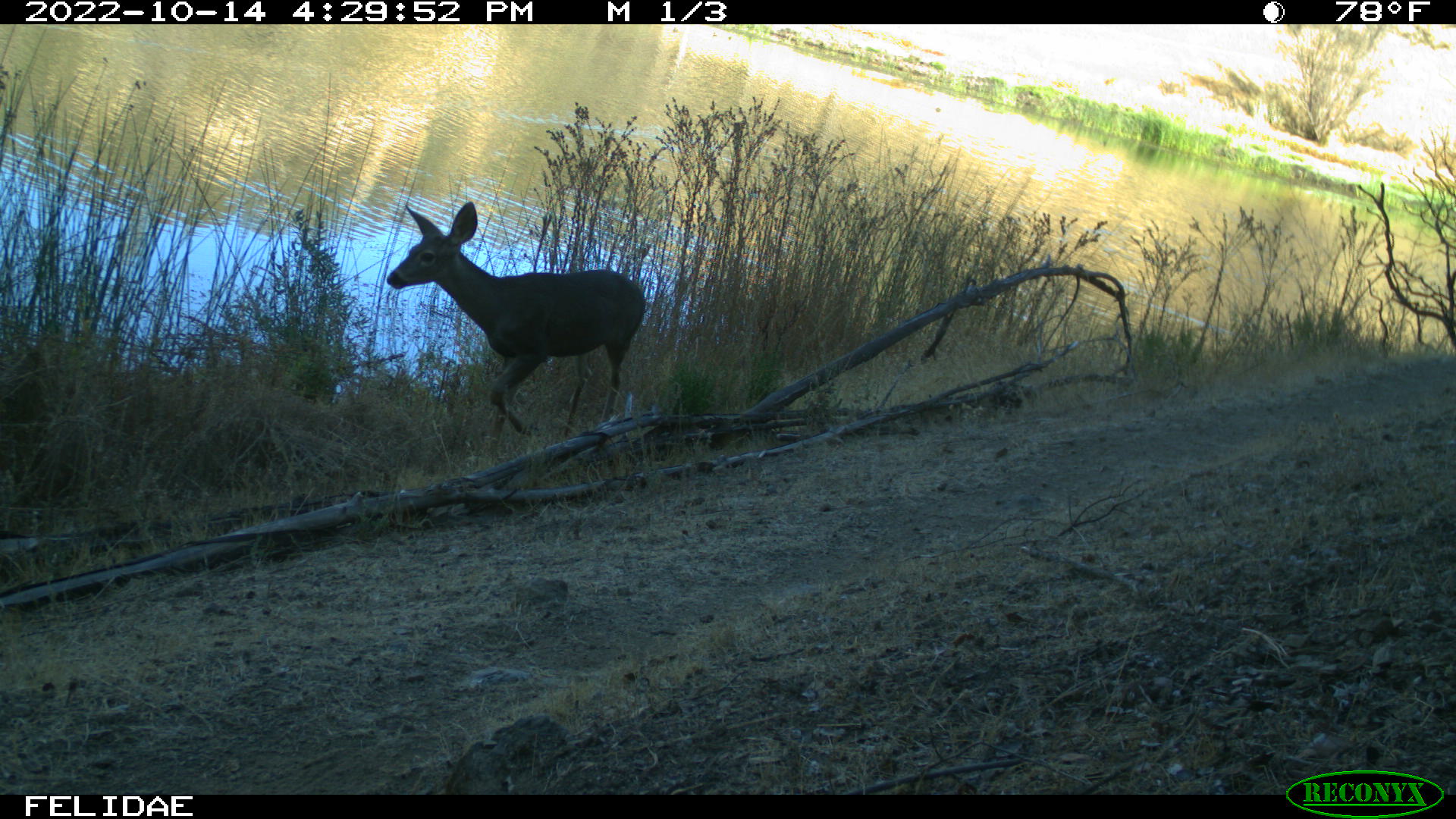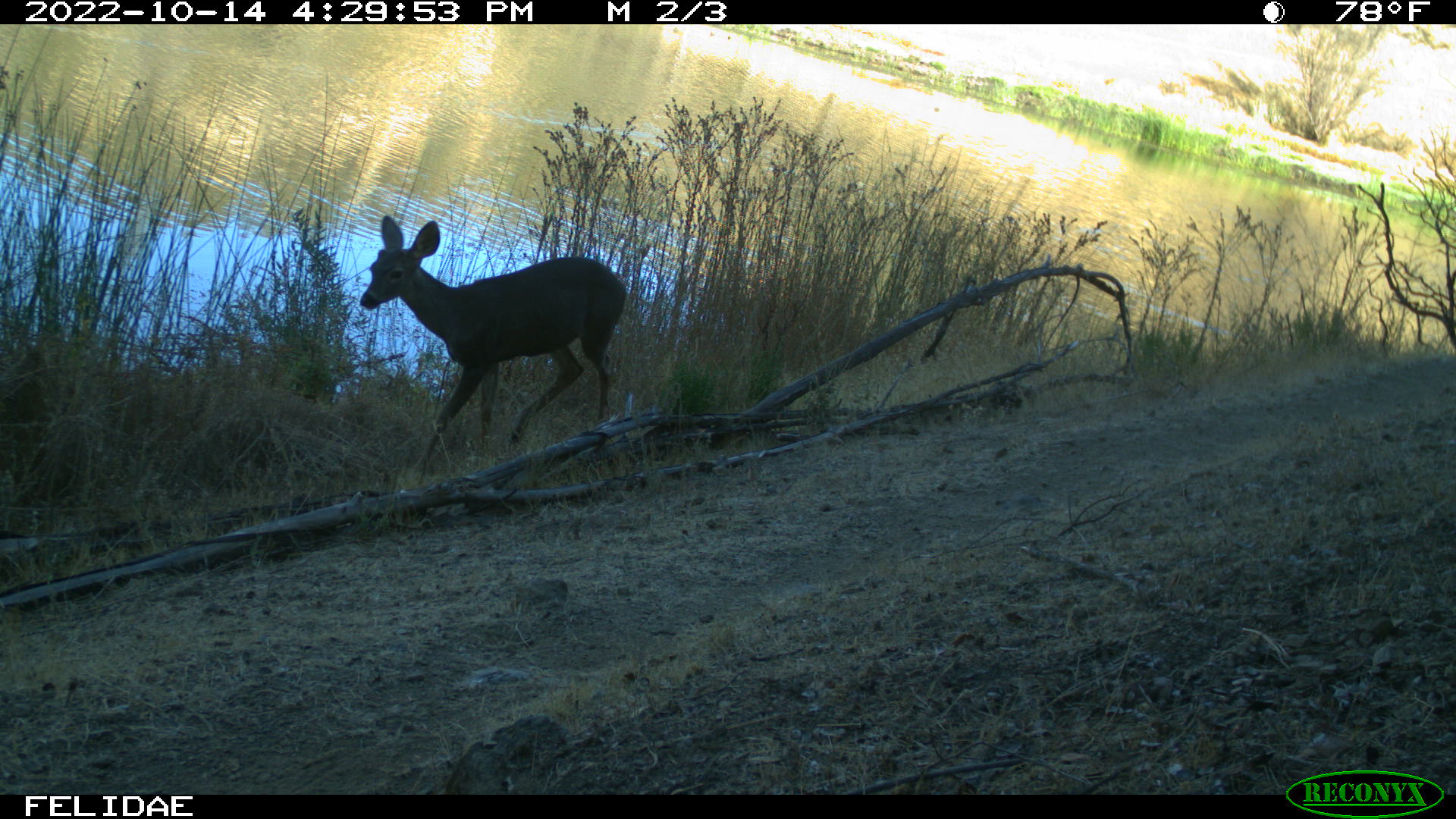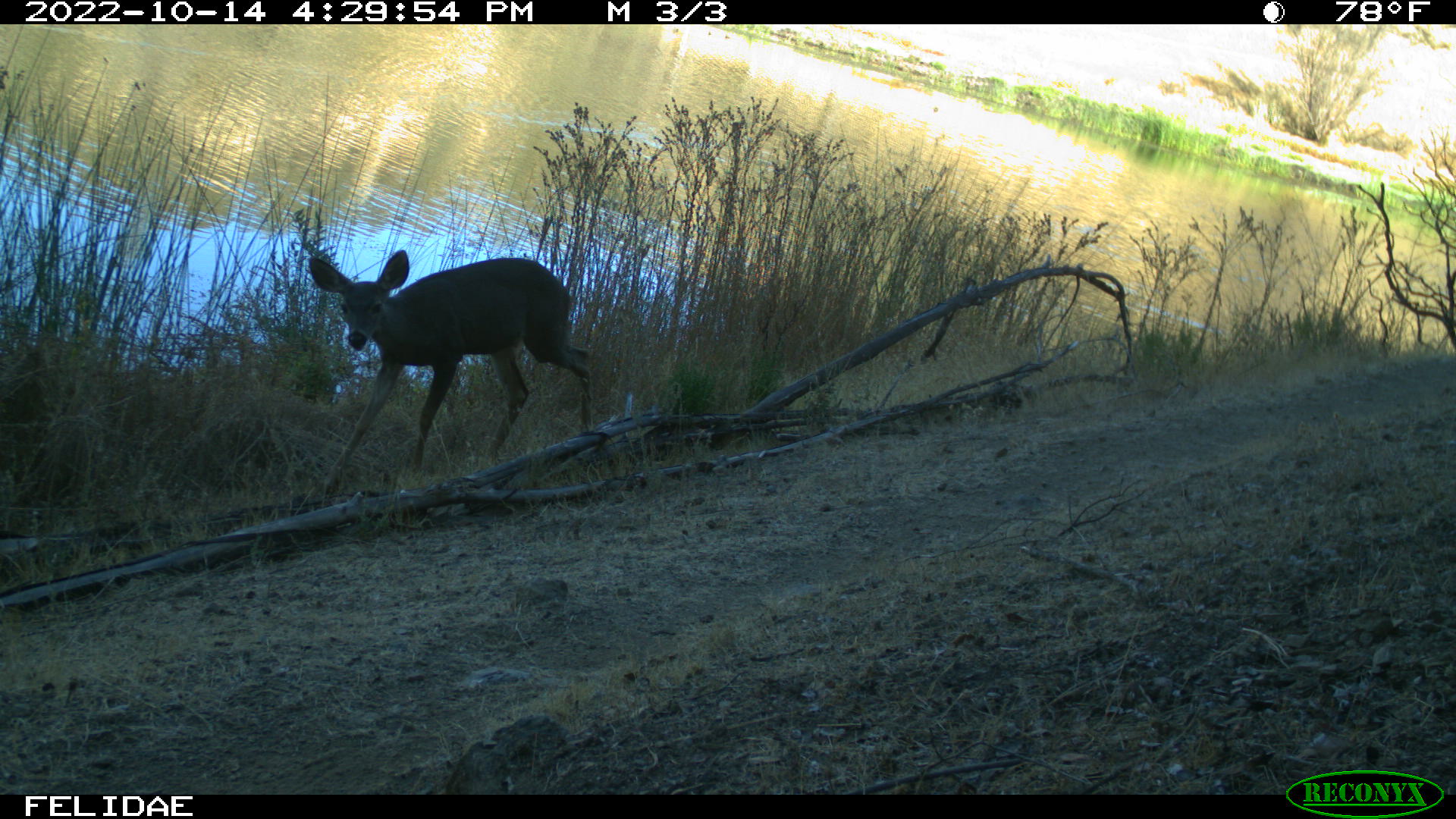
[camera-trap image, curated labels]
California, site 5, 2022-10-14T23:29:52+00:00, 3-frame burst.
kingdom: Animalia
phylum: Chordata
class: Mammalia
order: Artiodactyla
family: Cervidae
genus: Odocoileus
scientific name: Odocoileus hemionus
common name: mule deer